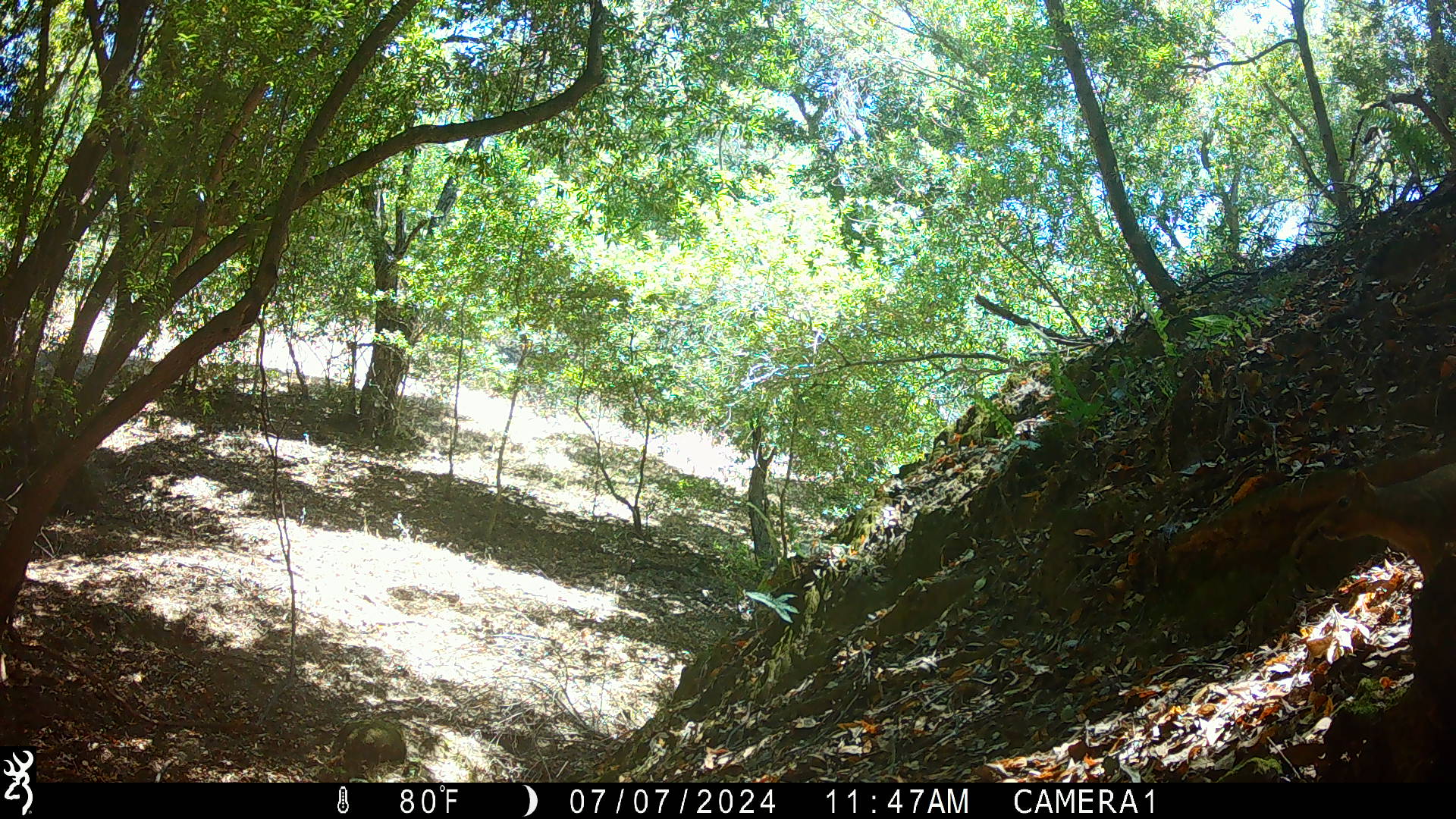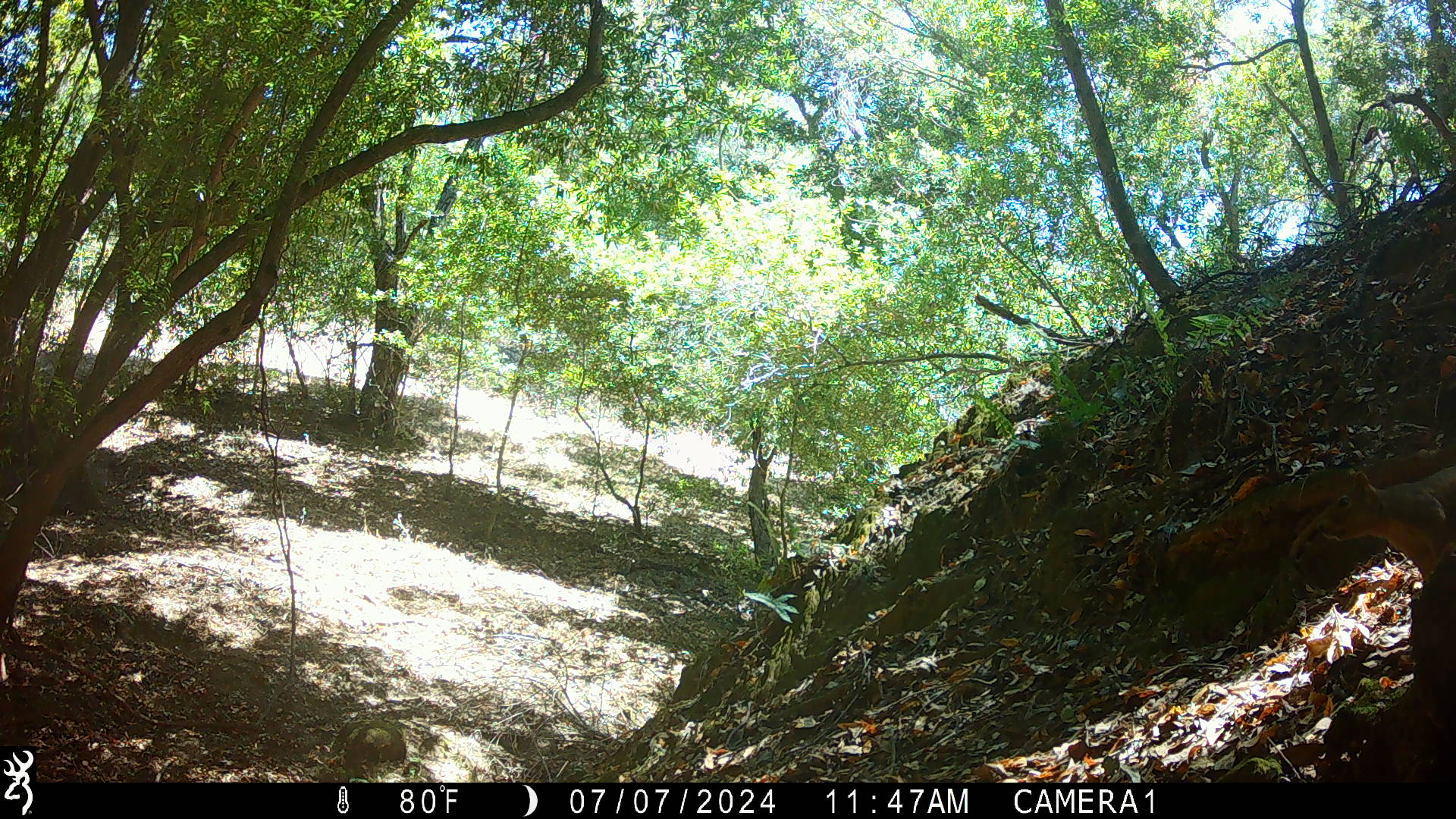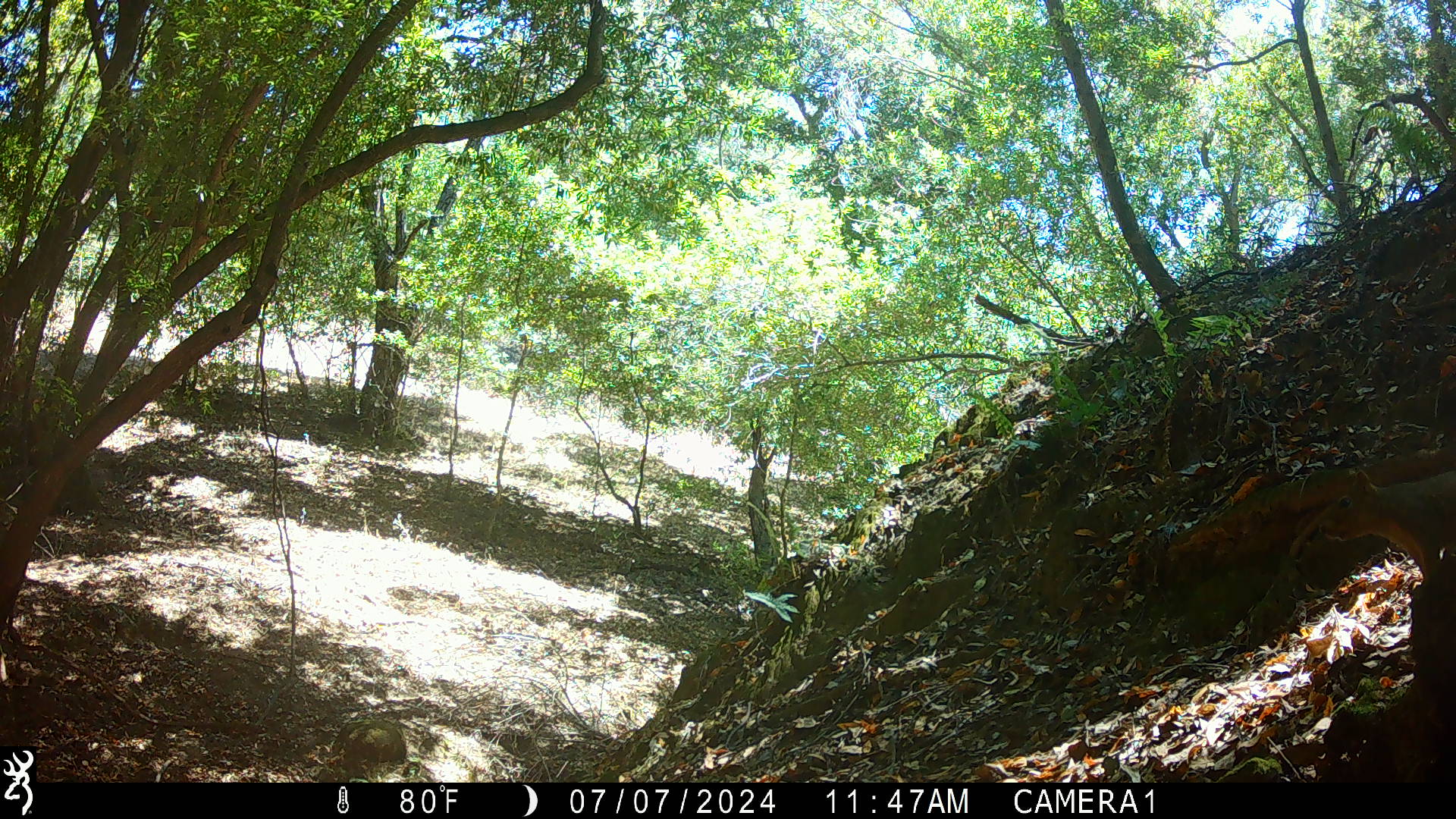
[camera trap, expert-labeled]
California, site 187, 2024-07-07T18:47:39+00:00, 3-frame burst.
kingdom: Animalia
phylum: Chordata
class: Mammalia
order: Rodentia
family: Sciuridae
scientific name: Sciuridae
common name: squirrel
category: unknown squirrel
Unknown squirrel (squirrel) (Sciuridae).